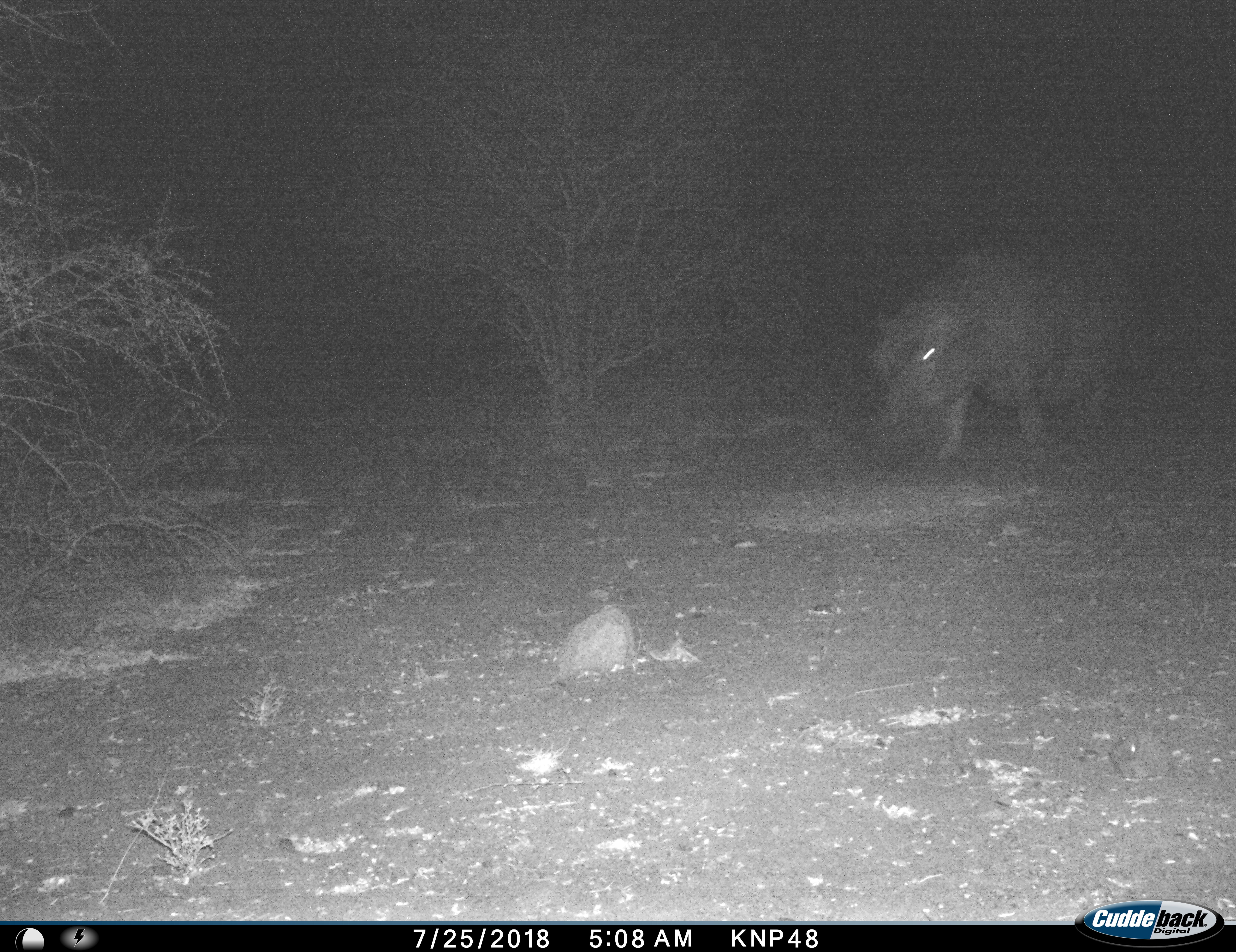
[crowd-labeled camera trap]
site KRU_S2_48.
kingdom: Animalia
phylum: Chordata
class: Mammalia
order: Artiodactyla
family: Hippopotamidae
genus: Hippopotamus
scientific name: Hippopotamus amphibius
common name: hippopotamus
Hippopotamus (Hippopotamus amphibius), count 1. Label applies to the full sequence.